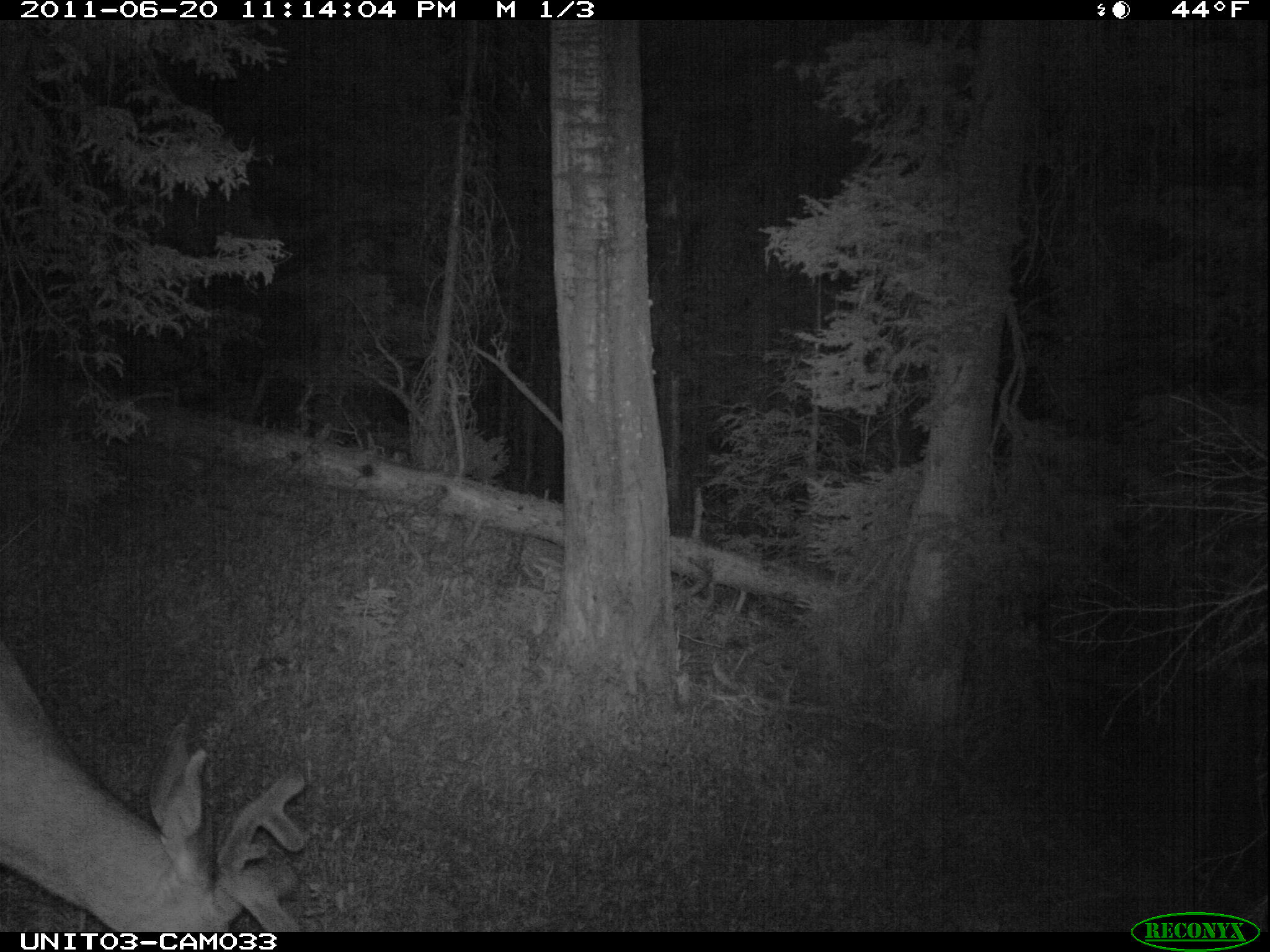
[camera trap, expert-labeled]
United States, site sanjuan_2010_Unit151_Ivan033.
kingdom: Animalia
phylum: Chordata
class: Mammalia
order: Artiodactyla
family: Cervidae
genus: Odocoileus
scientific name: Odocoileus hemionus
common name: mule deer